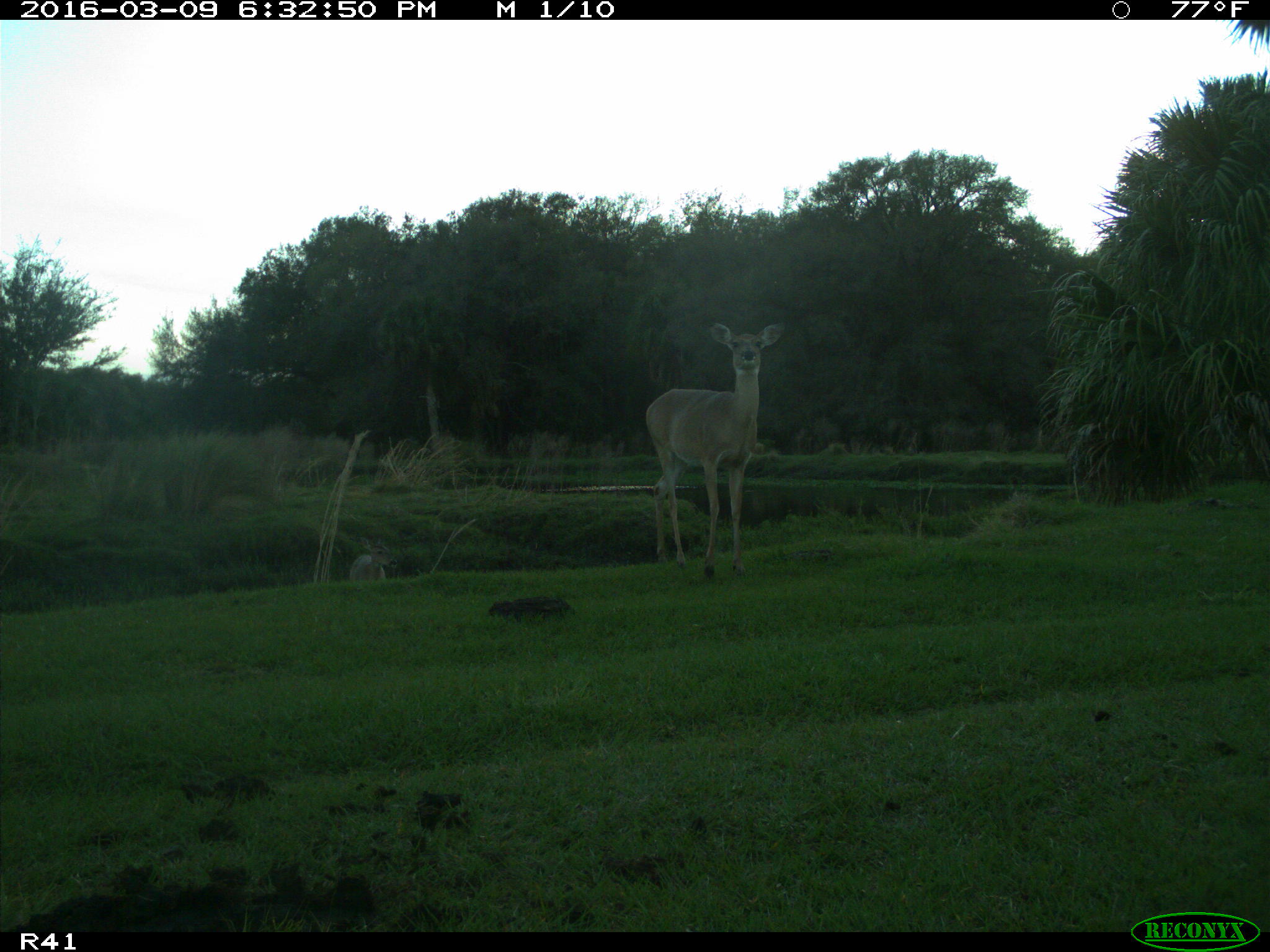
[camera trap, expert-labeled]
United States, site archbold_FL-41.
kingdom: Animalia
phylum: Chordata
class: Mammalia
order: Artiodactyla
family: Cervidae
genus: Odocoileus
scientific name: Odocoileus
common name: deer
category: unidentified deer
Unidentified deer (deer) (Odocoileus).